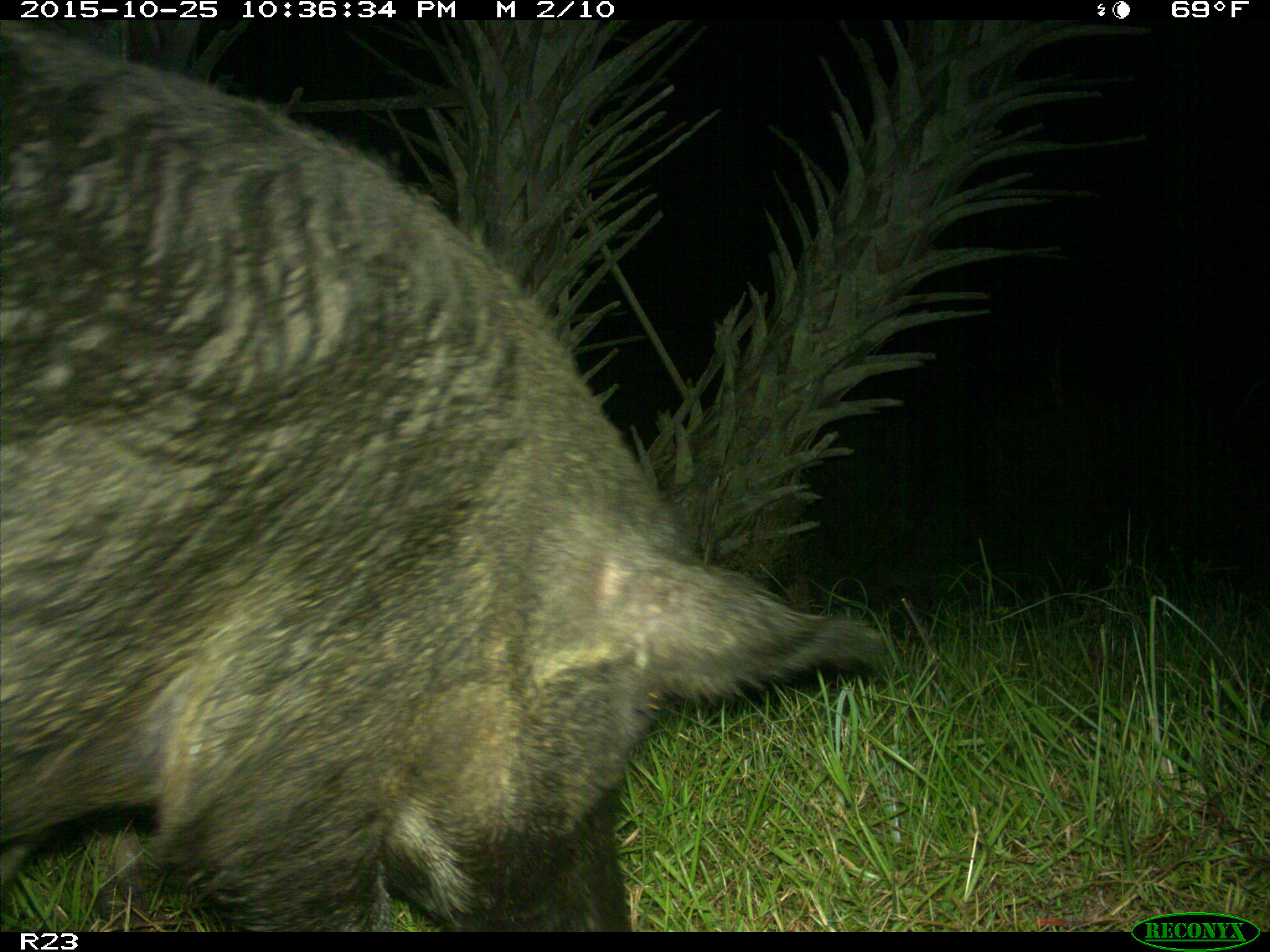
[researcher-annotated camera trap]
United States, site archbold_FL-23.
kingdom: Animalia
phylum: Chordata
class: Mammalia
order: Artiodactyla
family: Suidae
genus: Sus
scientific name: Sus scrofa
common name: wild boar